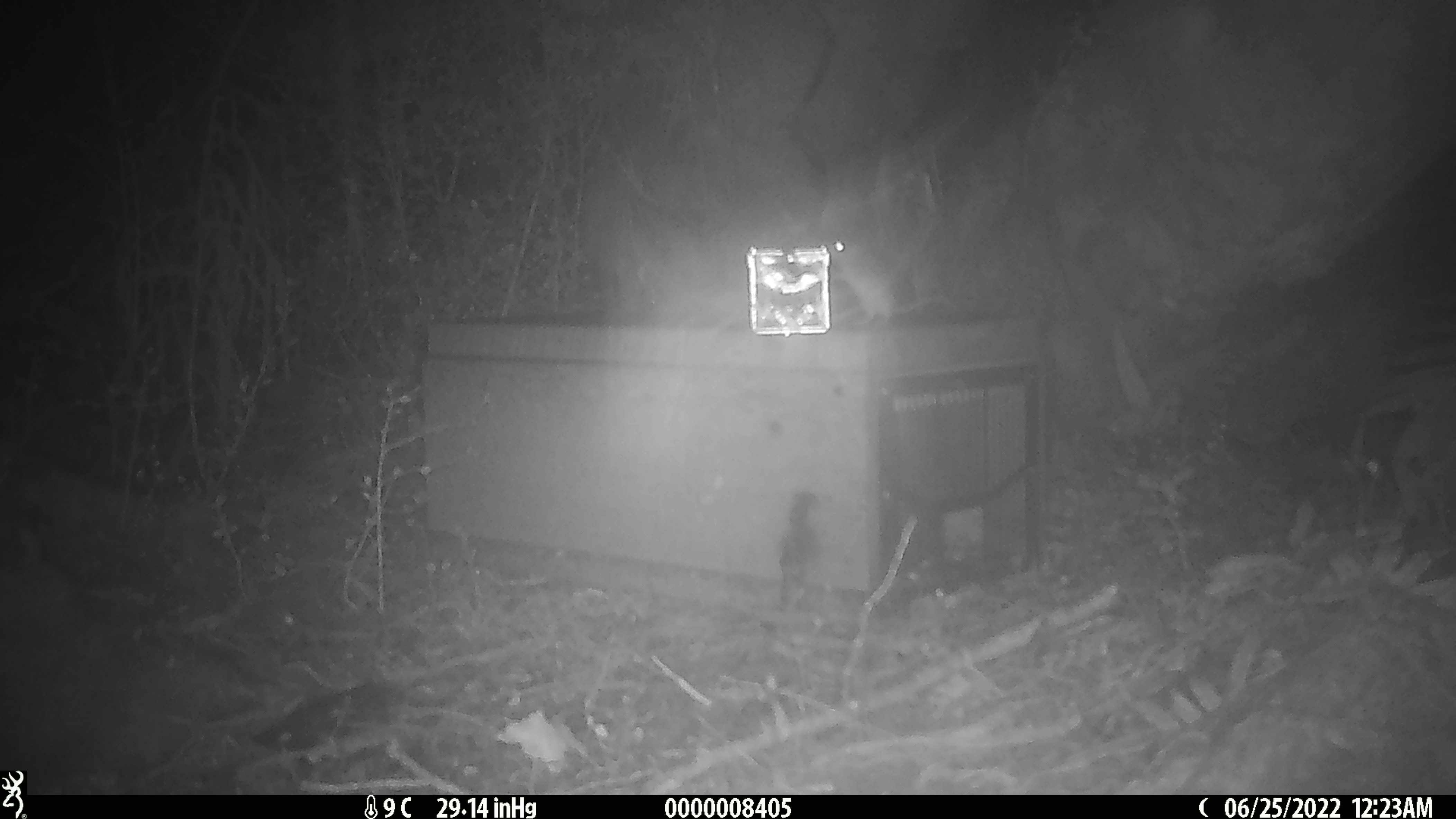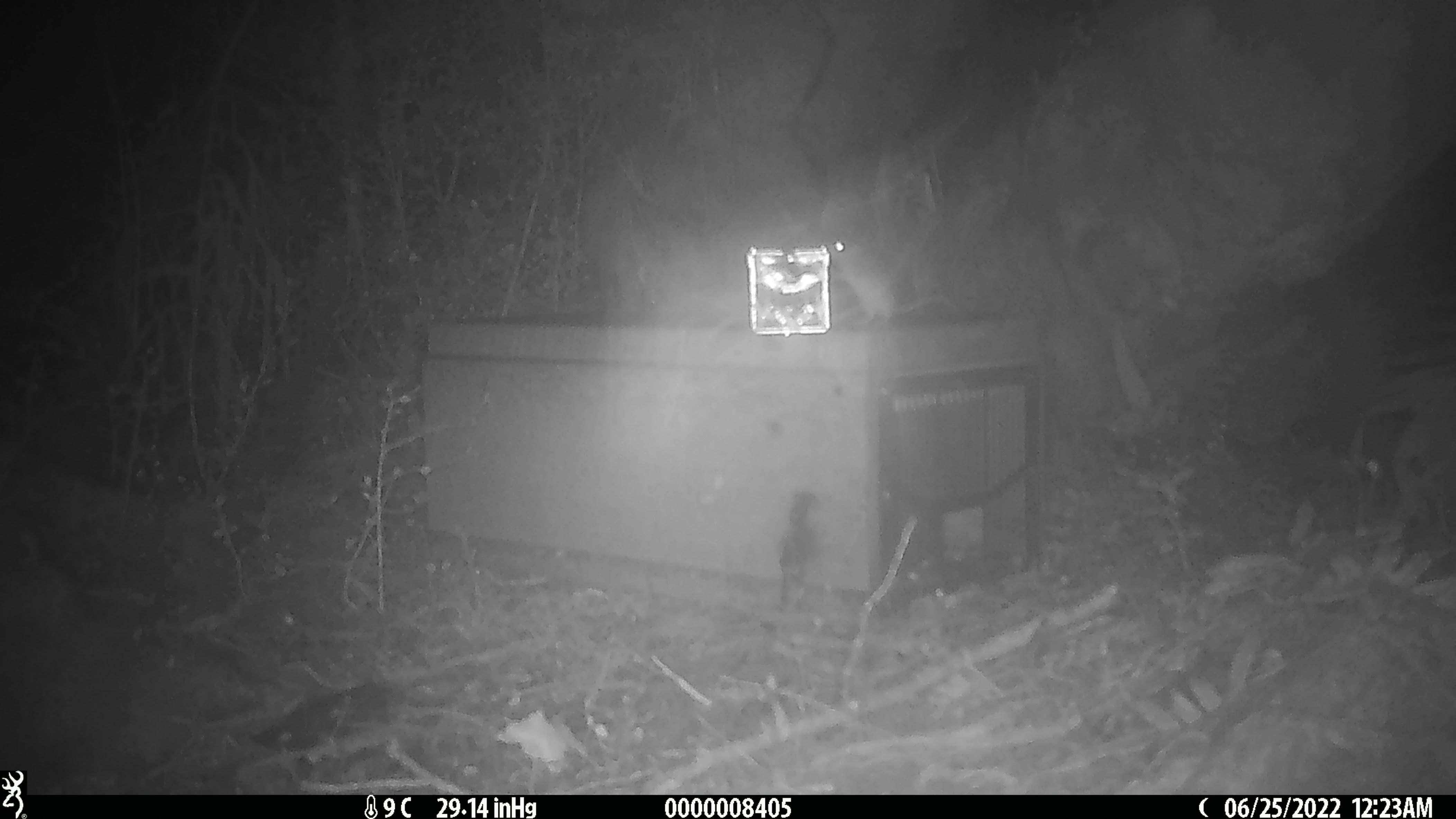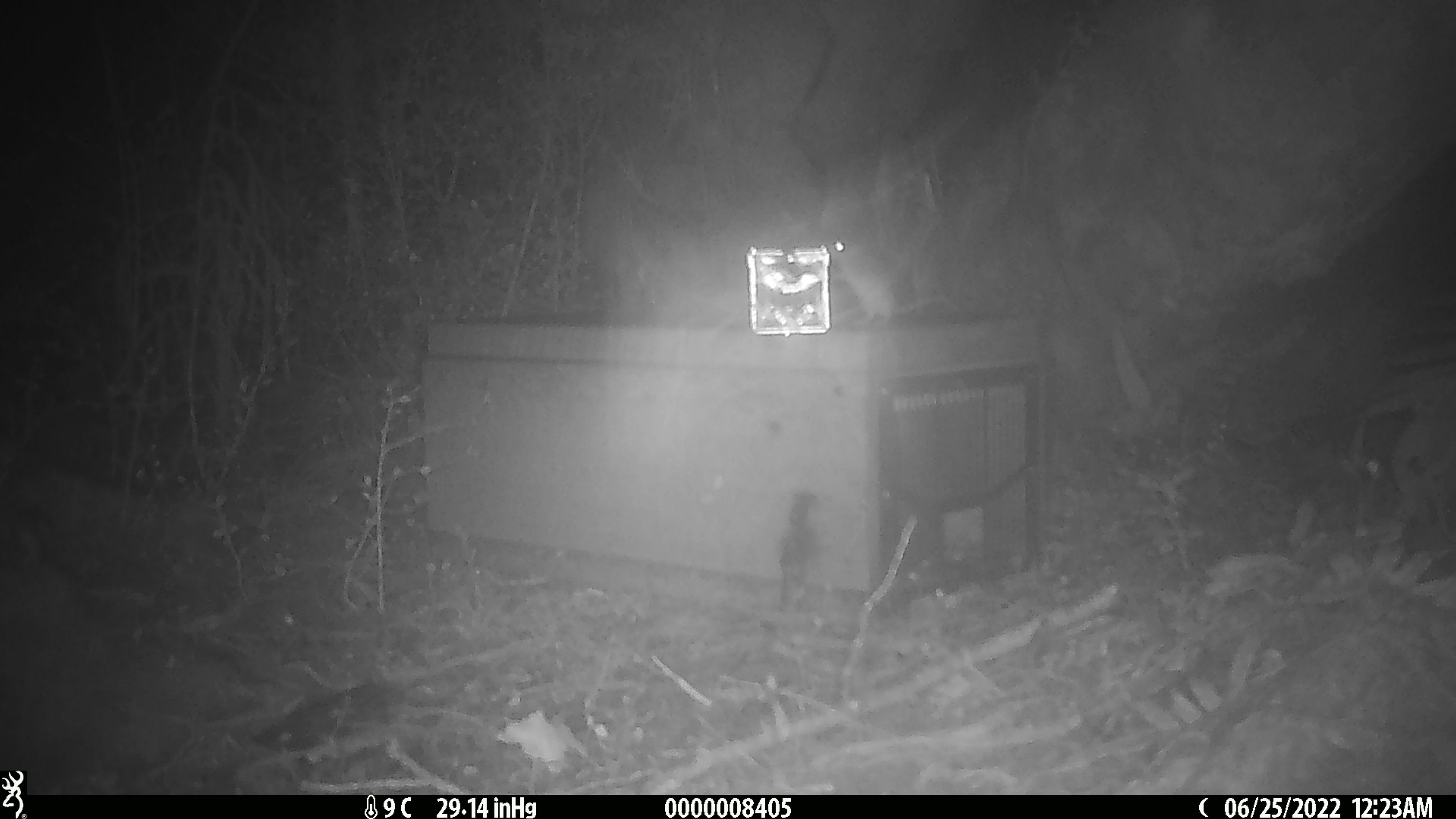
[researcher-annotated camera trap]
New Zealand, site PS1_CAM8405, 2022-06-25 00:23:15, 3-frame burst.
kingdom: Animalia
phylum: Chordata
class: Mammalia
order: Rodentia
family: Muridae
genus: Mus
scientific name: Mus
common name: mouse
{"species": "mouse (Mus)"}